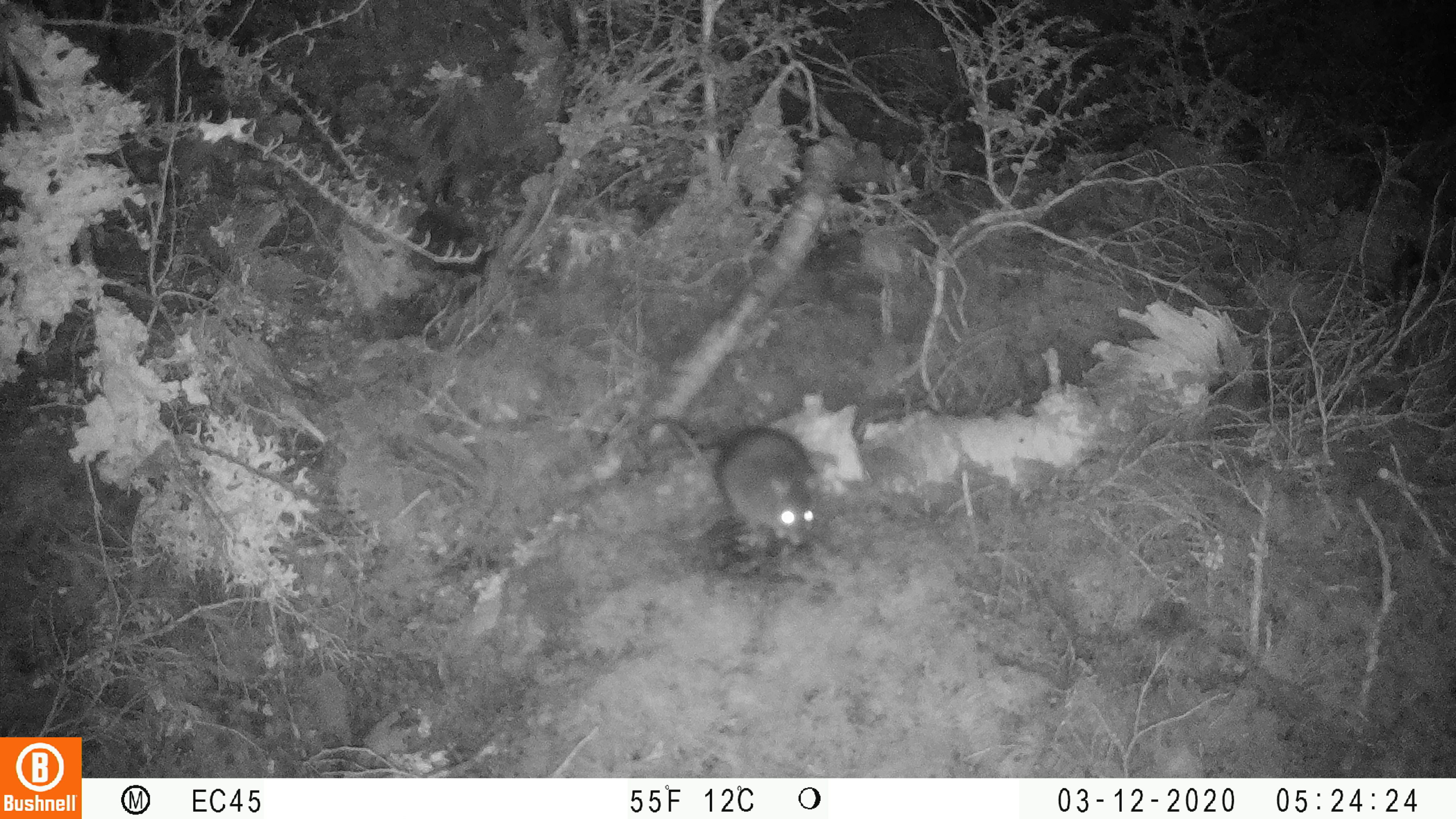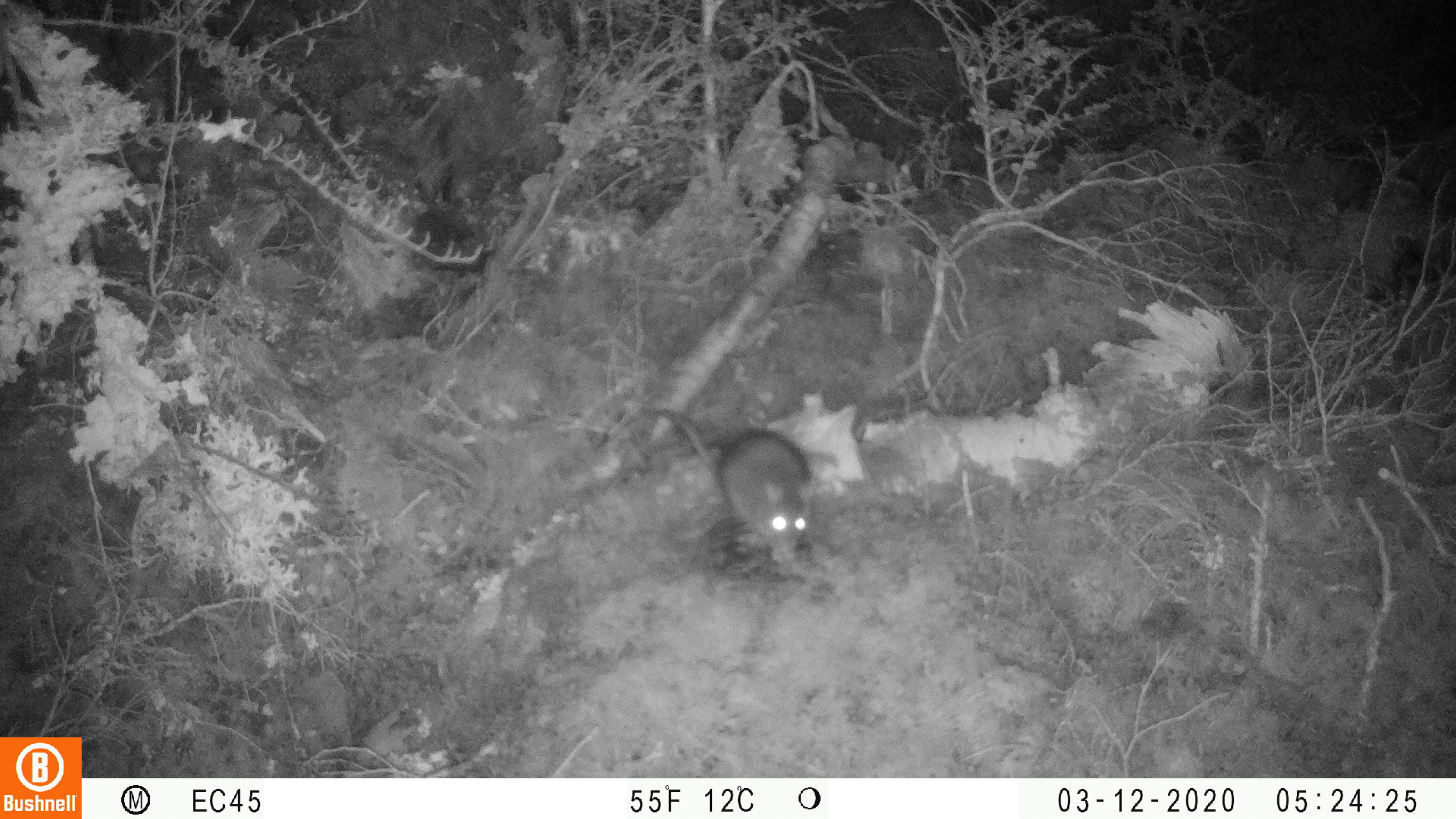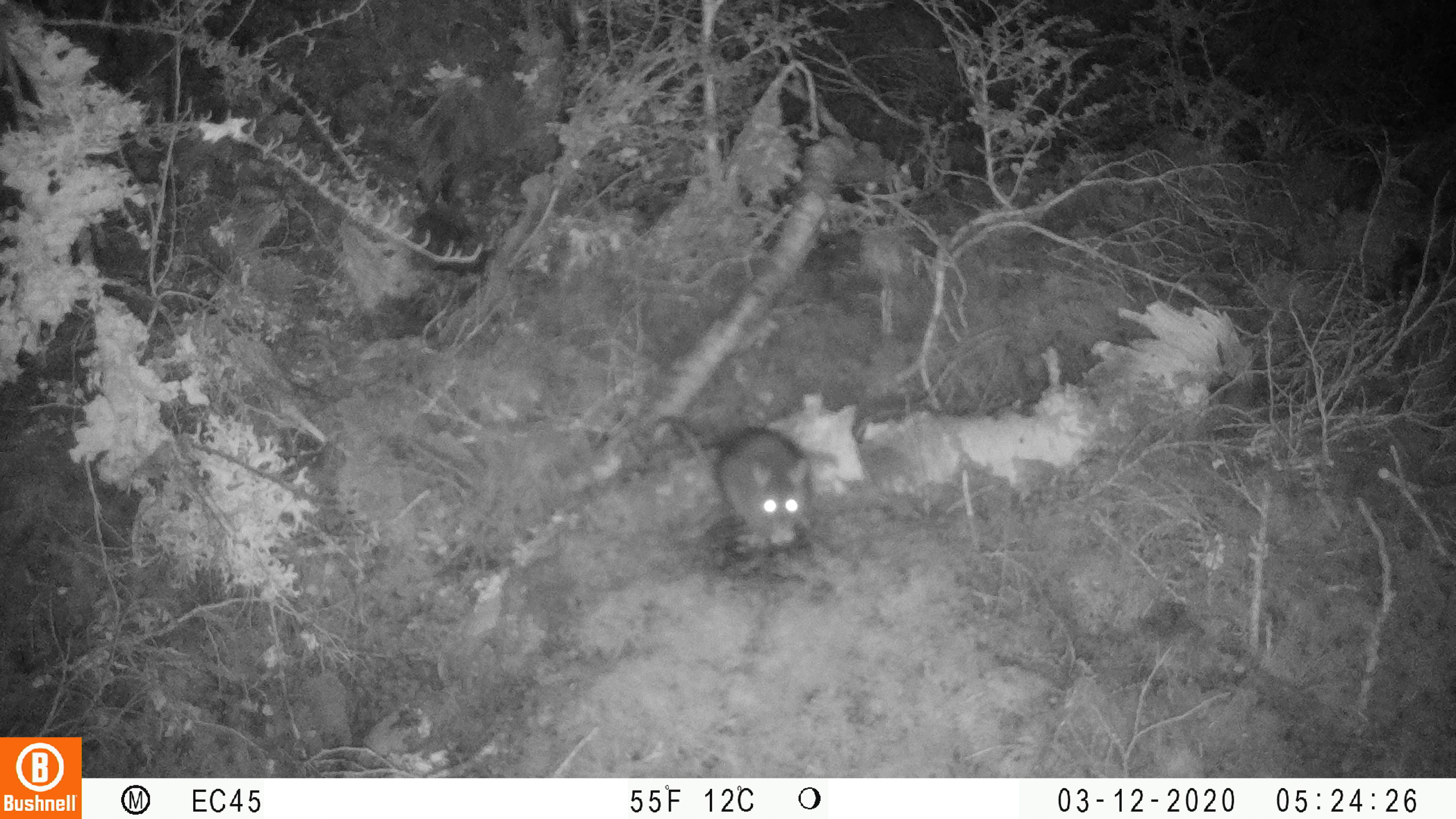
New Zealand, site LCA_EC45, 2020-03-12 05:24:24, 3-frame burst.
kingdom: Animalia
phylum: Chordata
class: Mammalia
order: Rodentia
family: Muridae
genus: Rattus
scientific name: Rattus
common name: rat